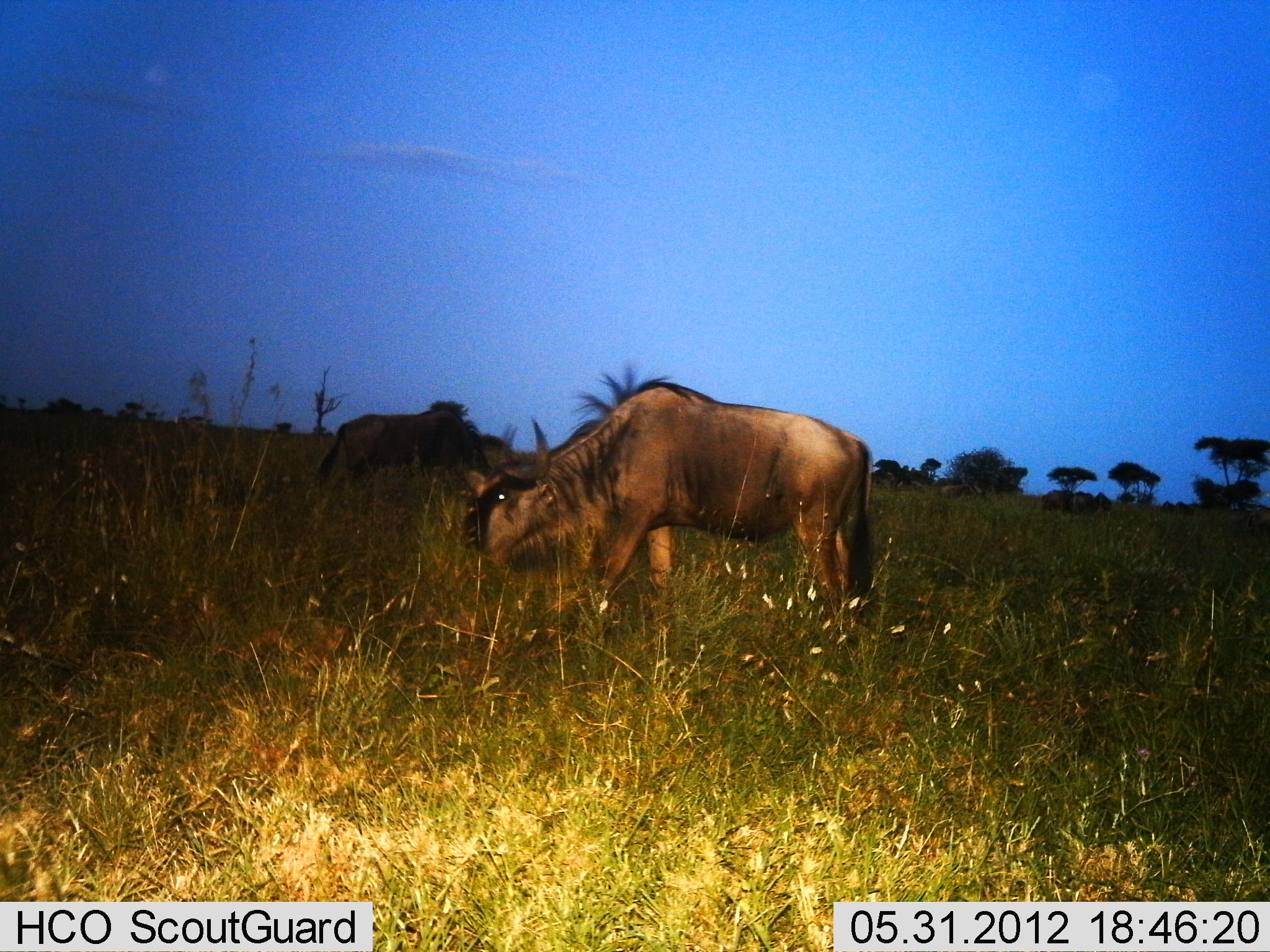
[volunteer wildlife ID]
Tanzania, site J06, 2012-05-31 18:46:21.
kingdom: Animalia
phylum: Chordata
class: Mammalia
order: Artiodactyla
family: Bovidae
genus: Connochaetes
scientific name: Connochaetes taurinus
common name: blue wildebeest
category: wildebeest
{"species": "wildebeest (blue wildebeest) (Connochaetes taurinus)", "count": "2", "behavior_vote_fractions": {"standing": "30%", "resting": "0%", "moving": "10%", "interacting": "0%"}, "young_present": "0%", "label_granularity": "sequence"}